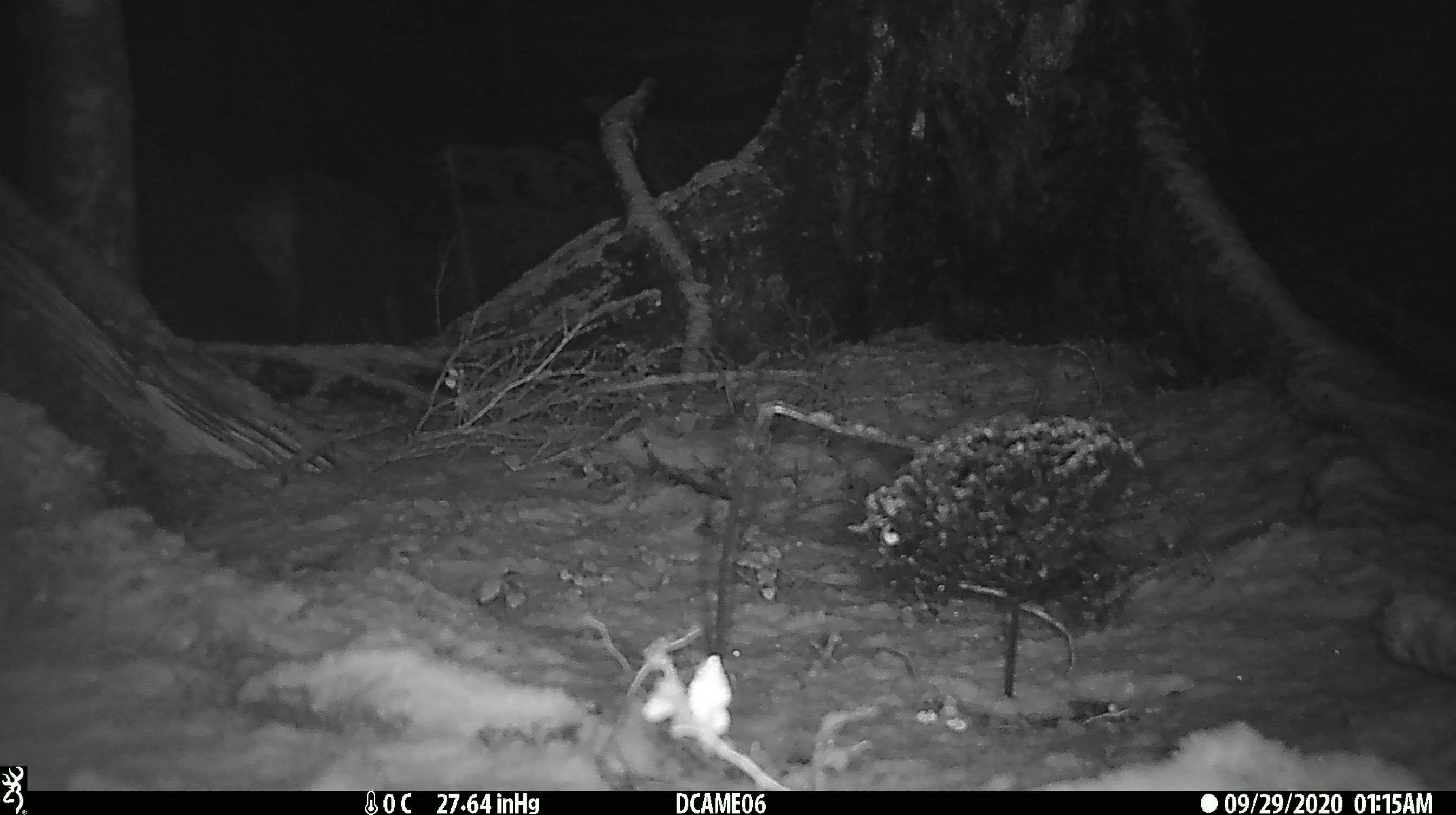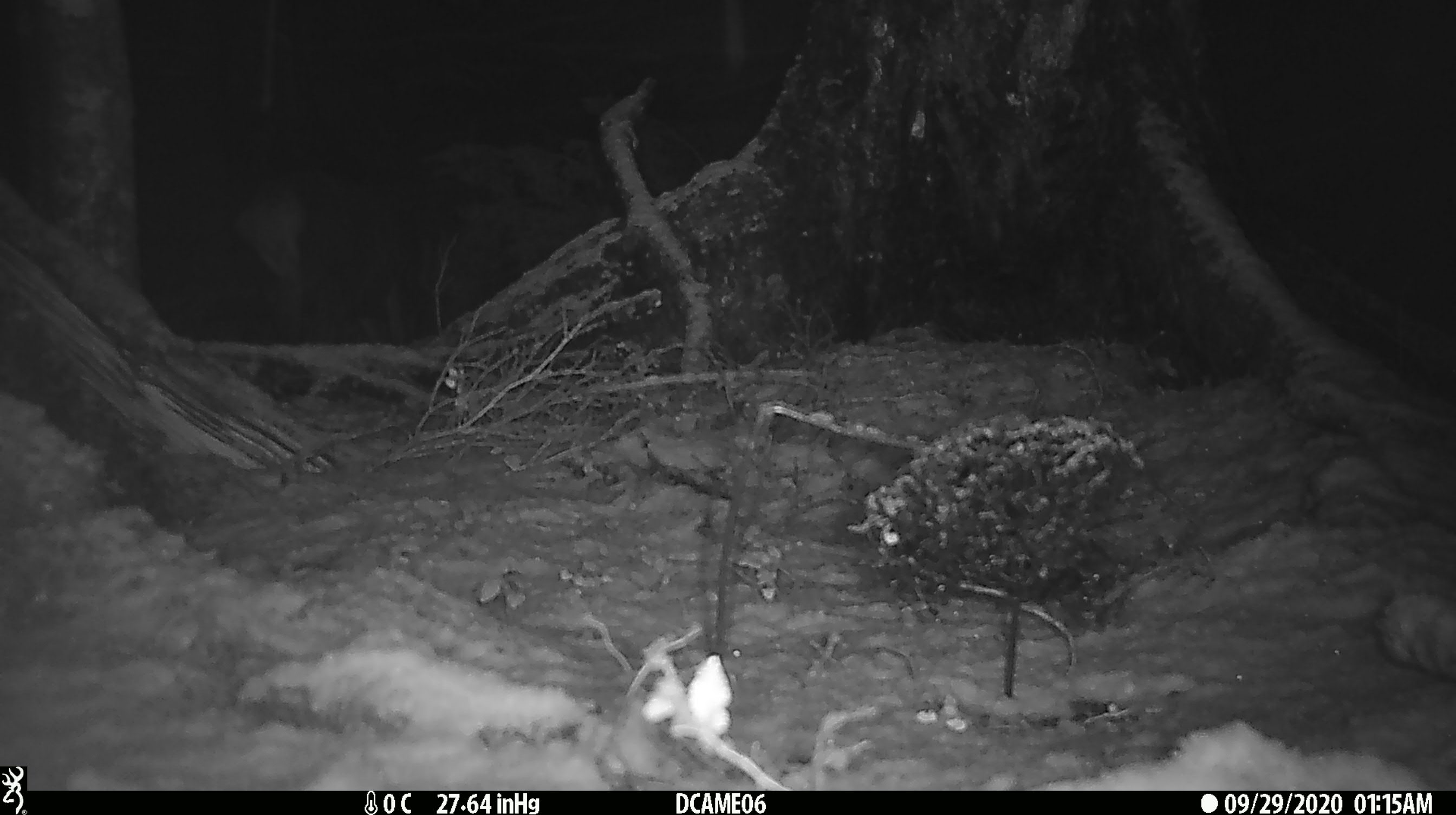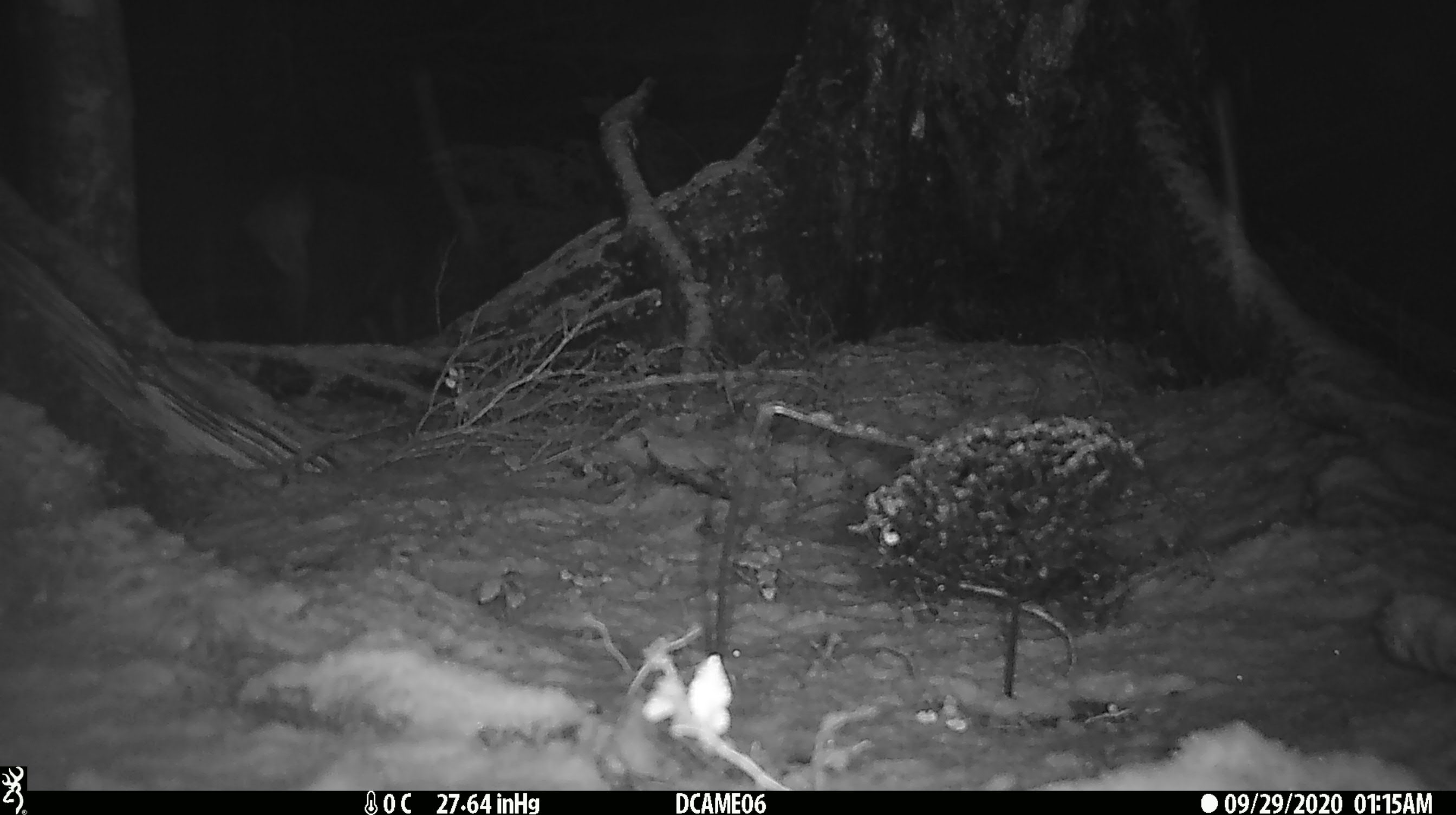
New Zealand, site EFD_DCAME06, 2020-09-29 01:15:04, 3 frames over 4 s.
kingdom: Animalia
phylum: Chordata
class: Mammalia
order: Artiodactyla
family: Cervidae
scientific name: Cervidae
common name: deer